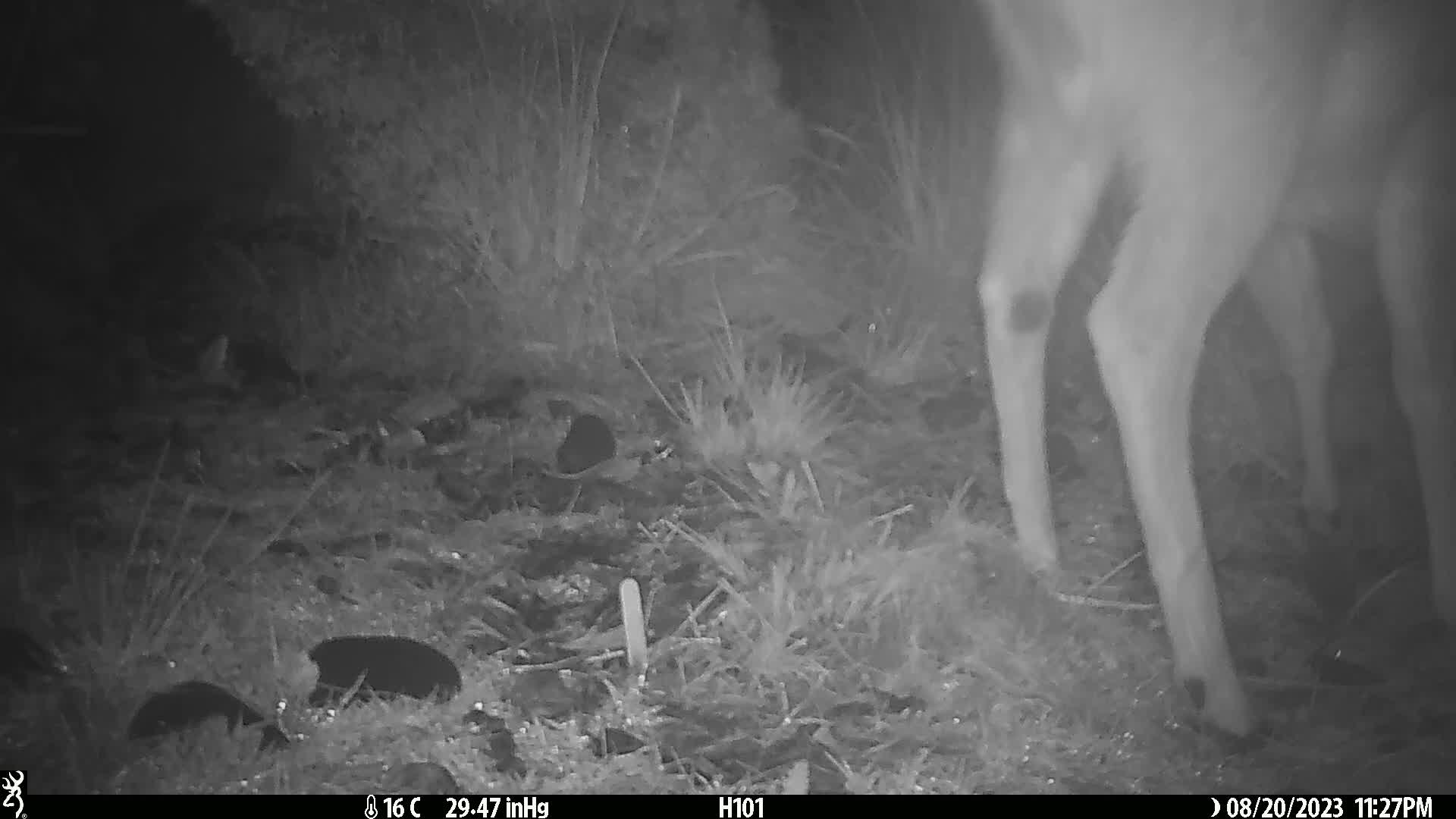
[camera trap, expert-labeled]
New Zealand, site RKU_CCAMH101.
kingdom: Animalia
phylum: Chordata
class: Mammalia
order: Artiodactyla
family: Cervidae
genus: Odocoileus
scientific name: Odocoileus virginianus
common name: white-tailed deer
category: white tailed deer